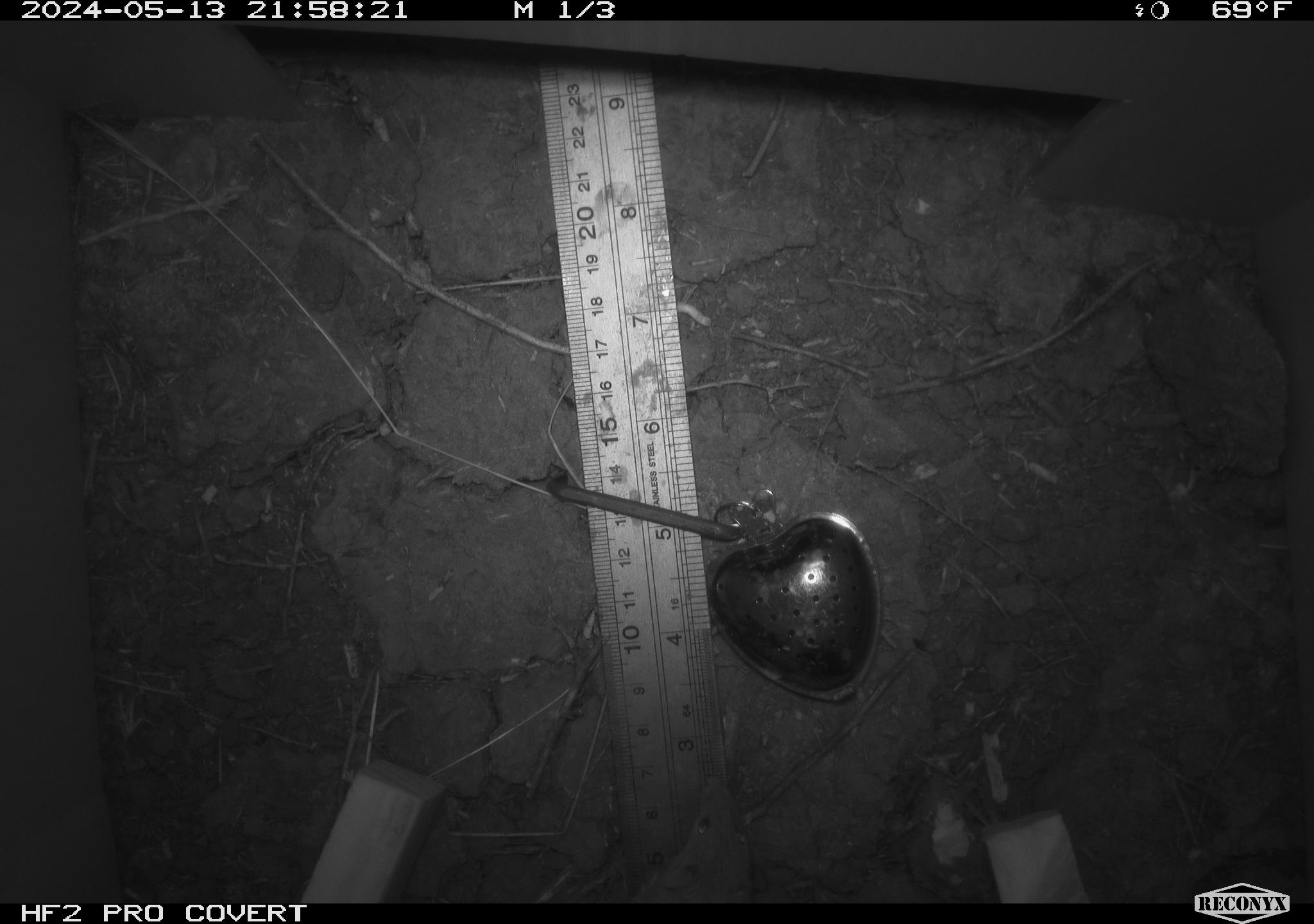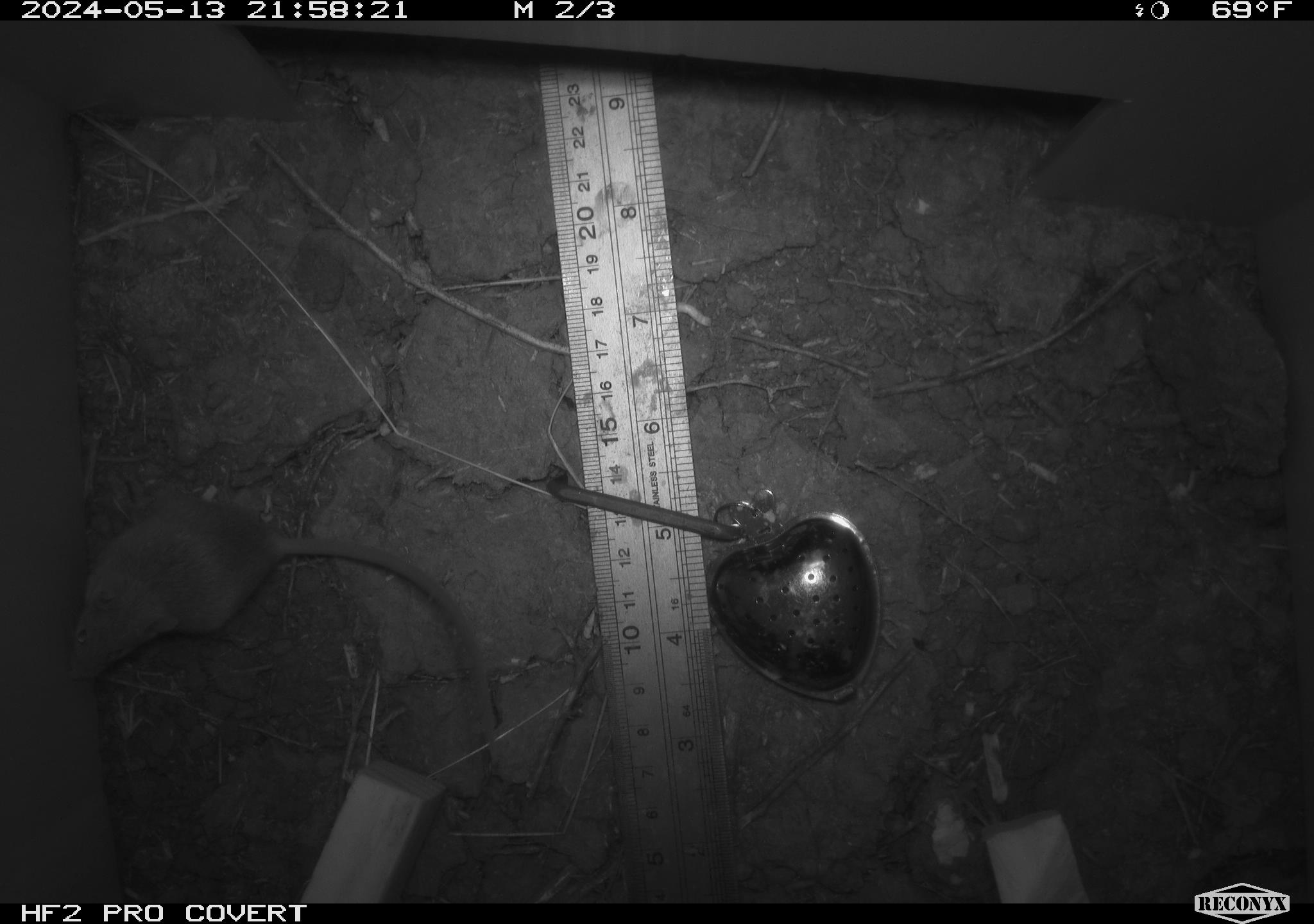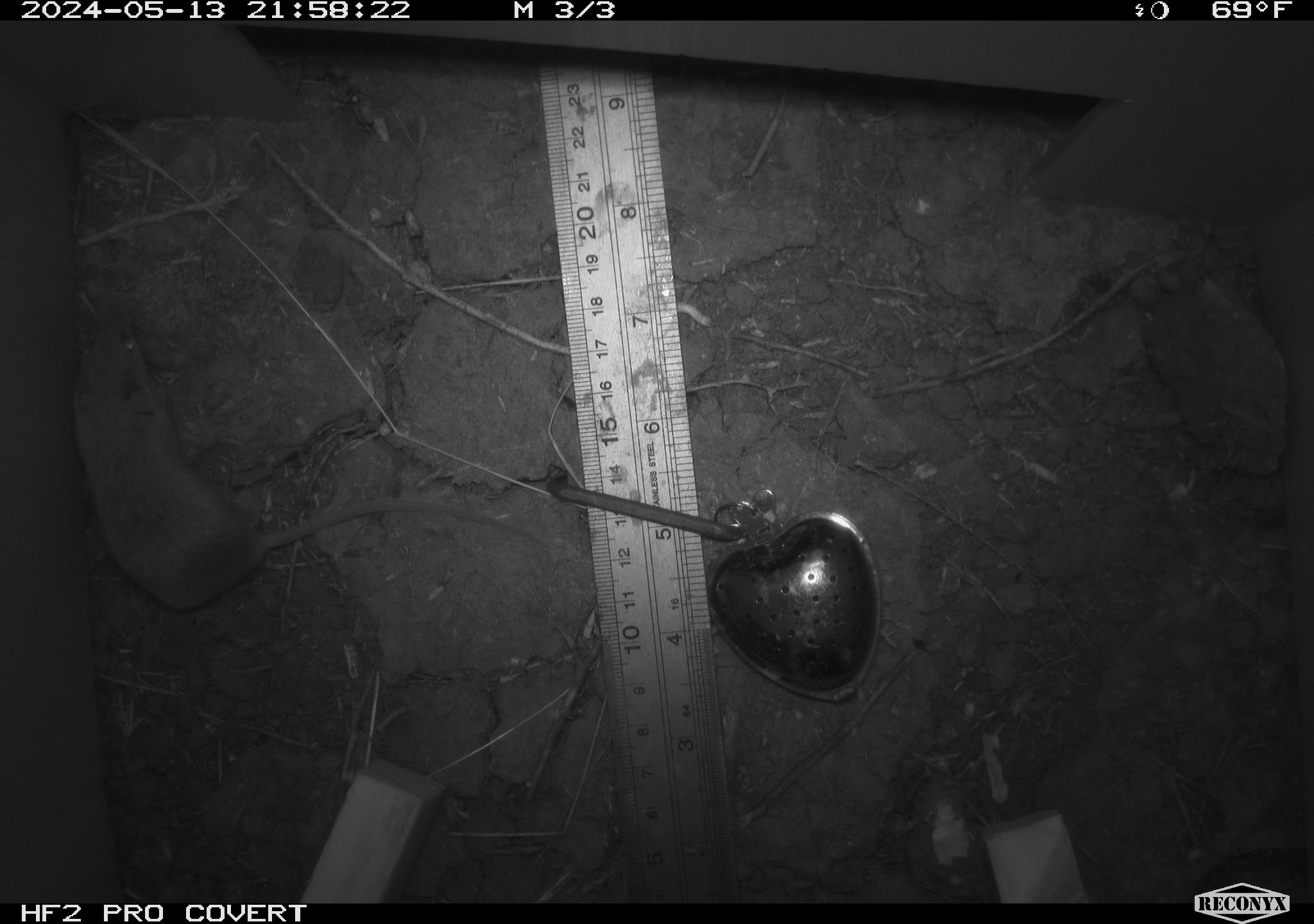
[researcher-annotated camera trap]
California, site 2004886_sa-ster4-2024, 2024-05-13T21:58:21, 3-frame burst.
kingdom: Animalia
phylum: Chordata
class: Mammalia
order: Rodentia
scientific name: Rodentia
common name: mouse species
Mouse species (Rodentia).